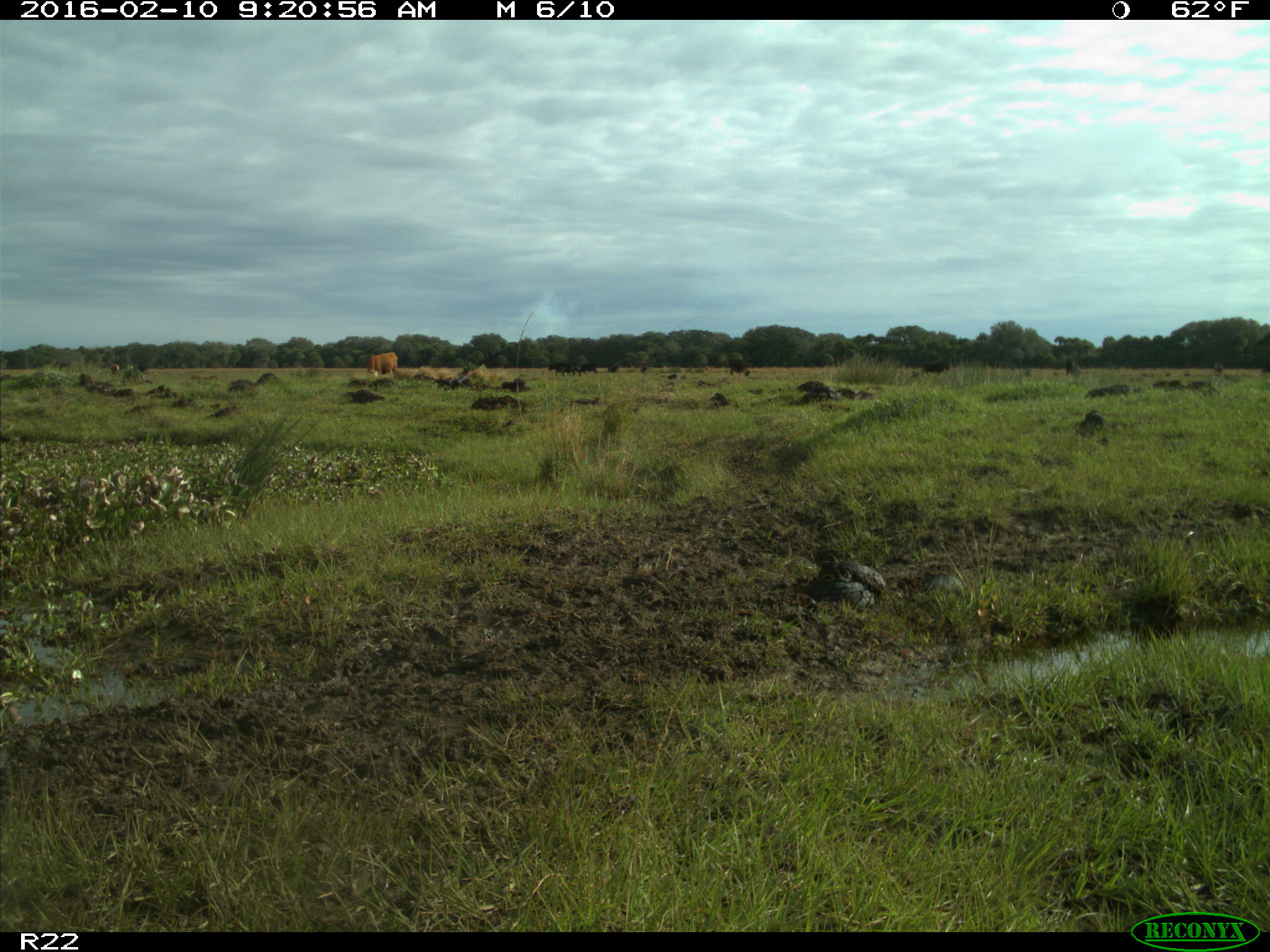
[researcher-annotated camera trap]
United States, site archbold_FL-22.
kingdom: Animalia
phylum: Chordata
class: Mammalia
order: Artiodactyla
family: Bovidae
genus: Bos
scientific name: Bos taurus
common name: domestic cow